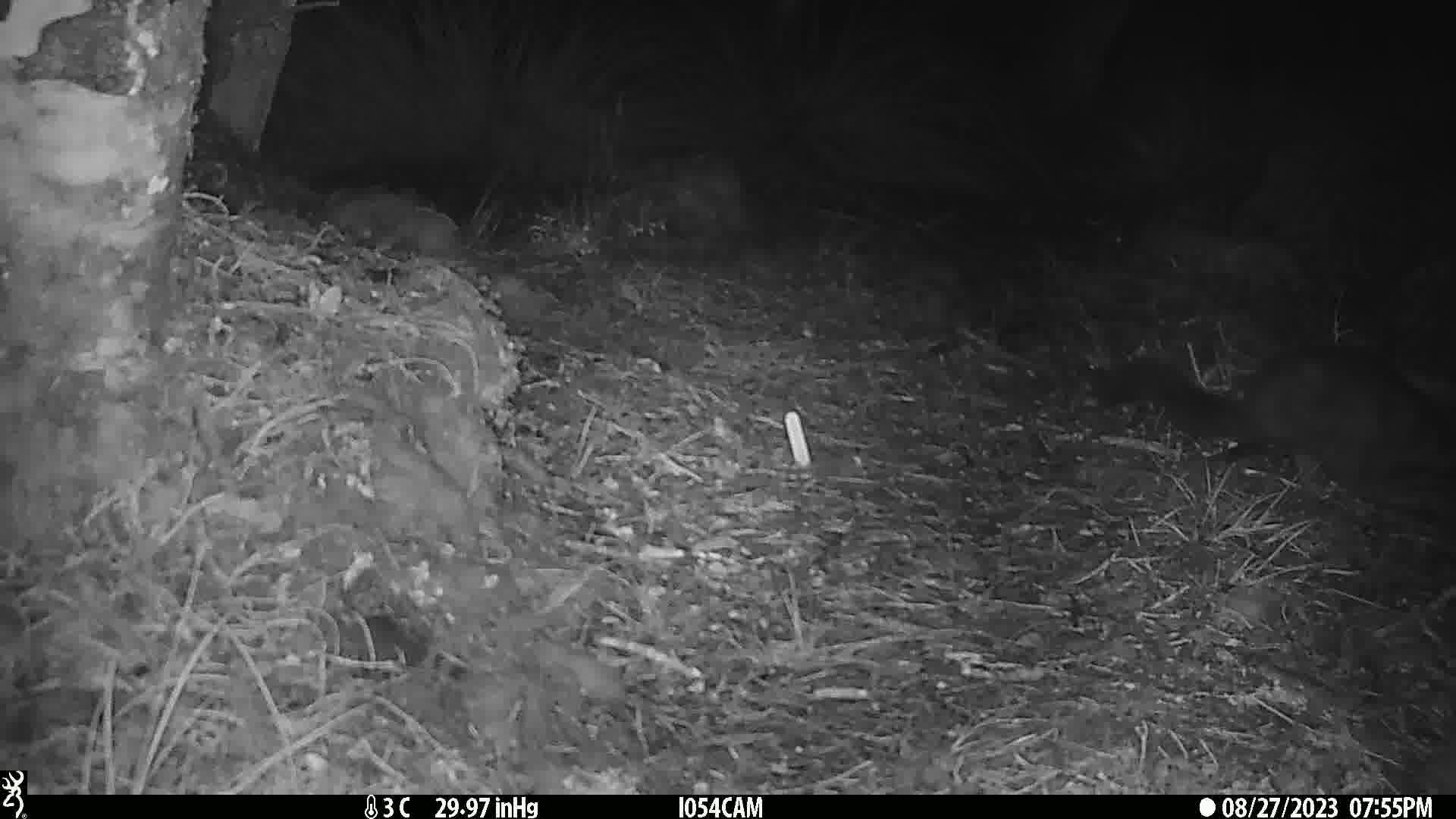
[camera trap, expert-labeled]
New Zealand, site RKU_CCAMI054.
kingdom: Animalia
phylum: Chordata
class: Mammalia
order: Diprotodontia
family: Phalangeridae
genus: Trichosurus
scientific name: Trichosurus vulpecula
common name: common brushtail possum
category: possum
Possum (common brushtail possum) (Trichosurus vulpecula).